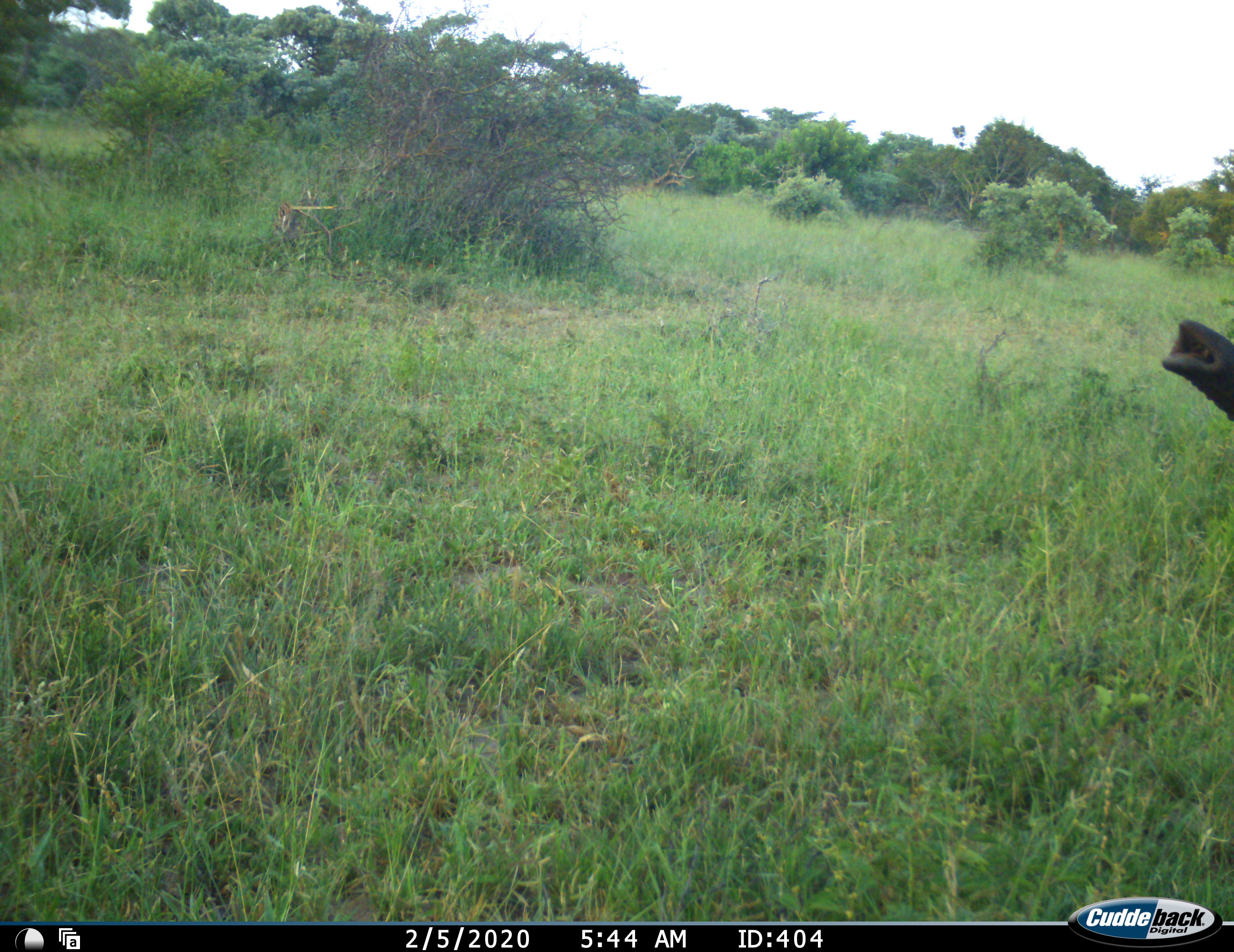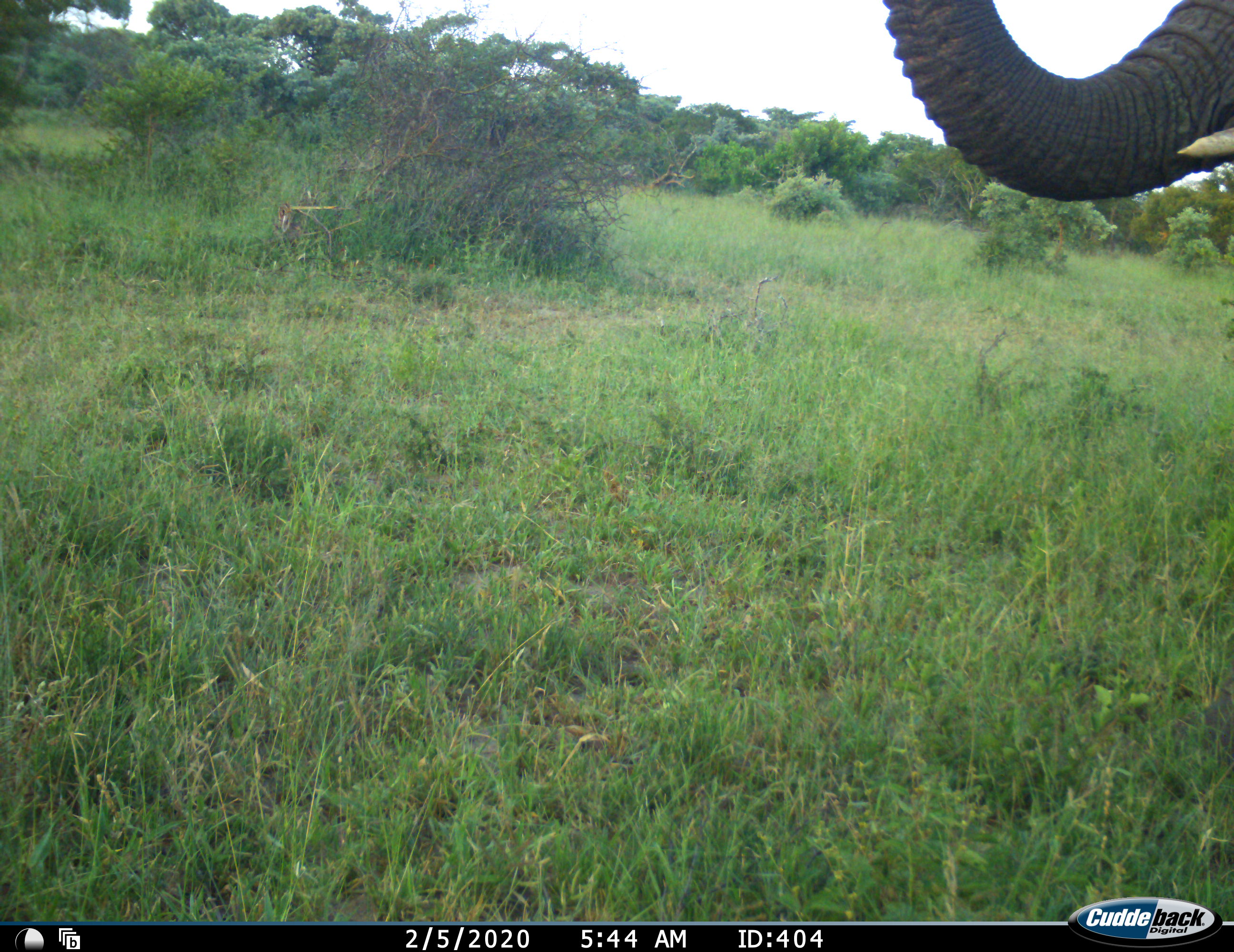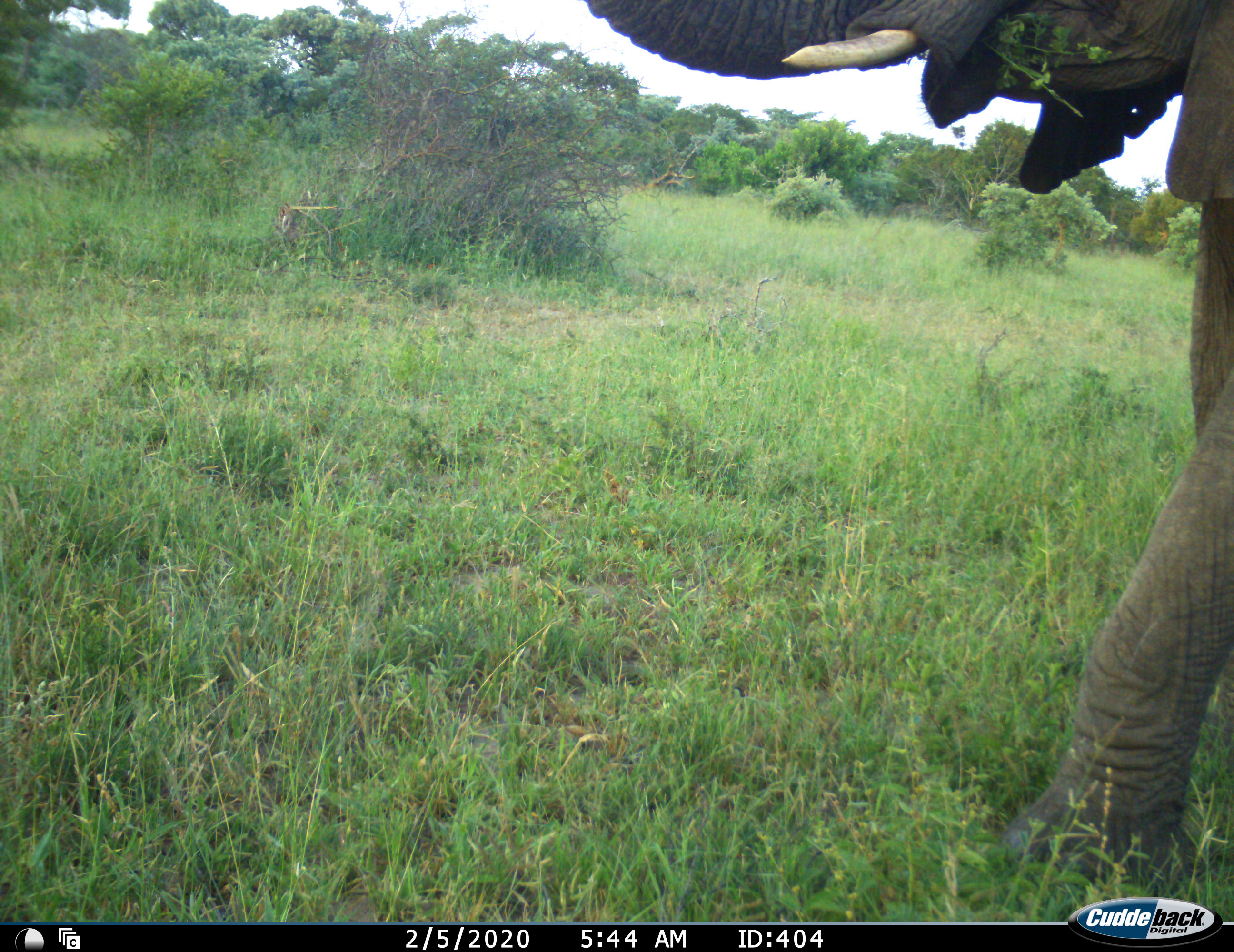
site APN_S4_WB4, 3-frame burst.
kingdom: Animalia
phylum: Chordata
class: Mammalia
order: Proboscidea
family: Elephantidae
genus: Loxodonta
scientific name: Loxodonta africana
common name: african bush elephant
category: elephant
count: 1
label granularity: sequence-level